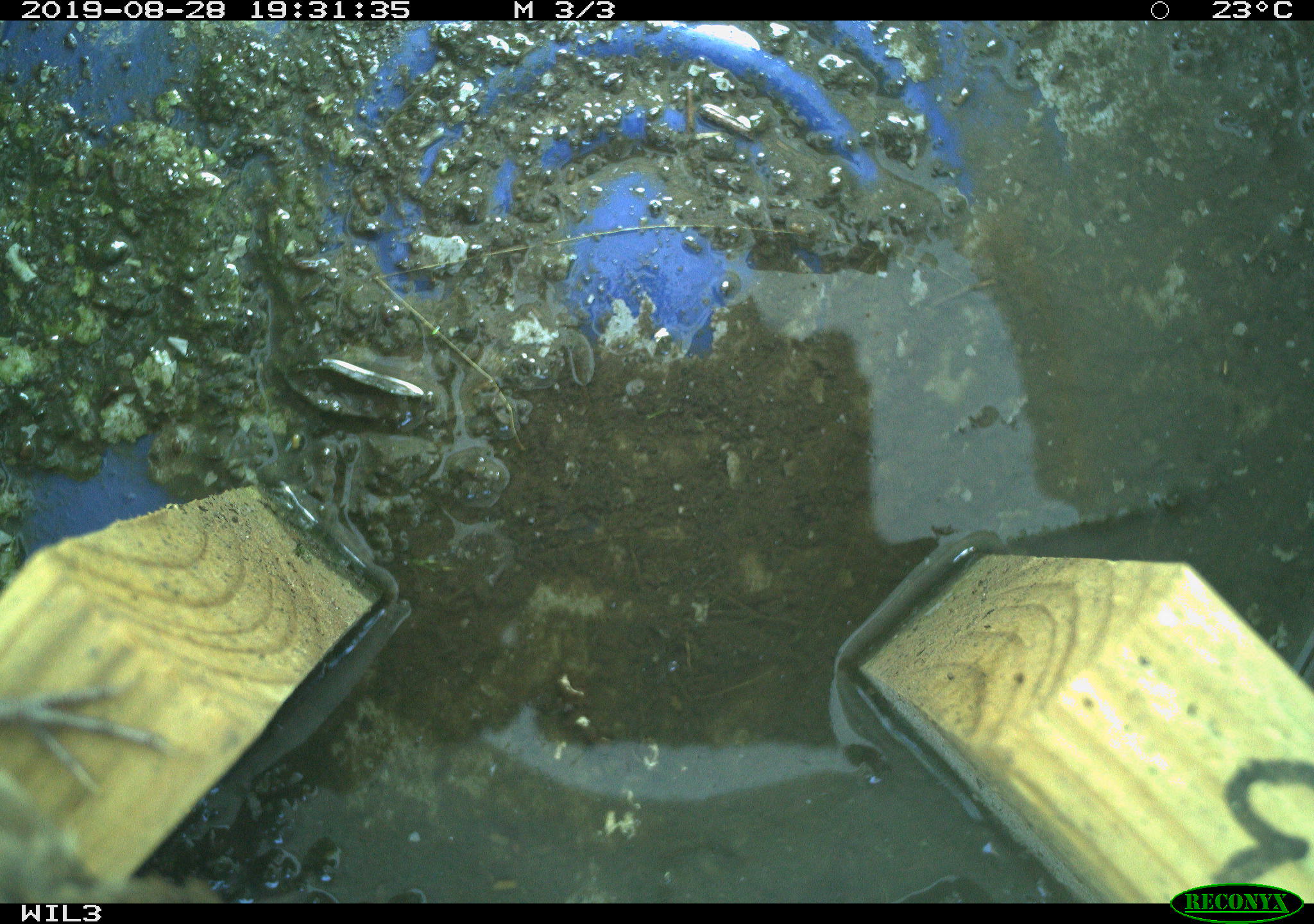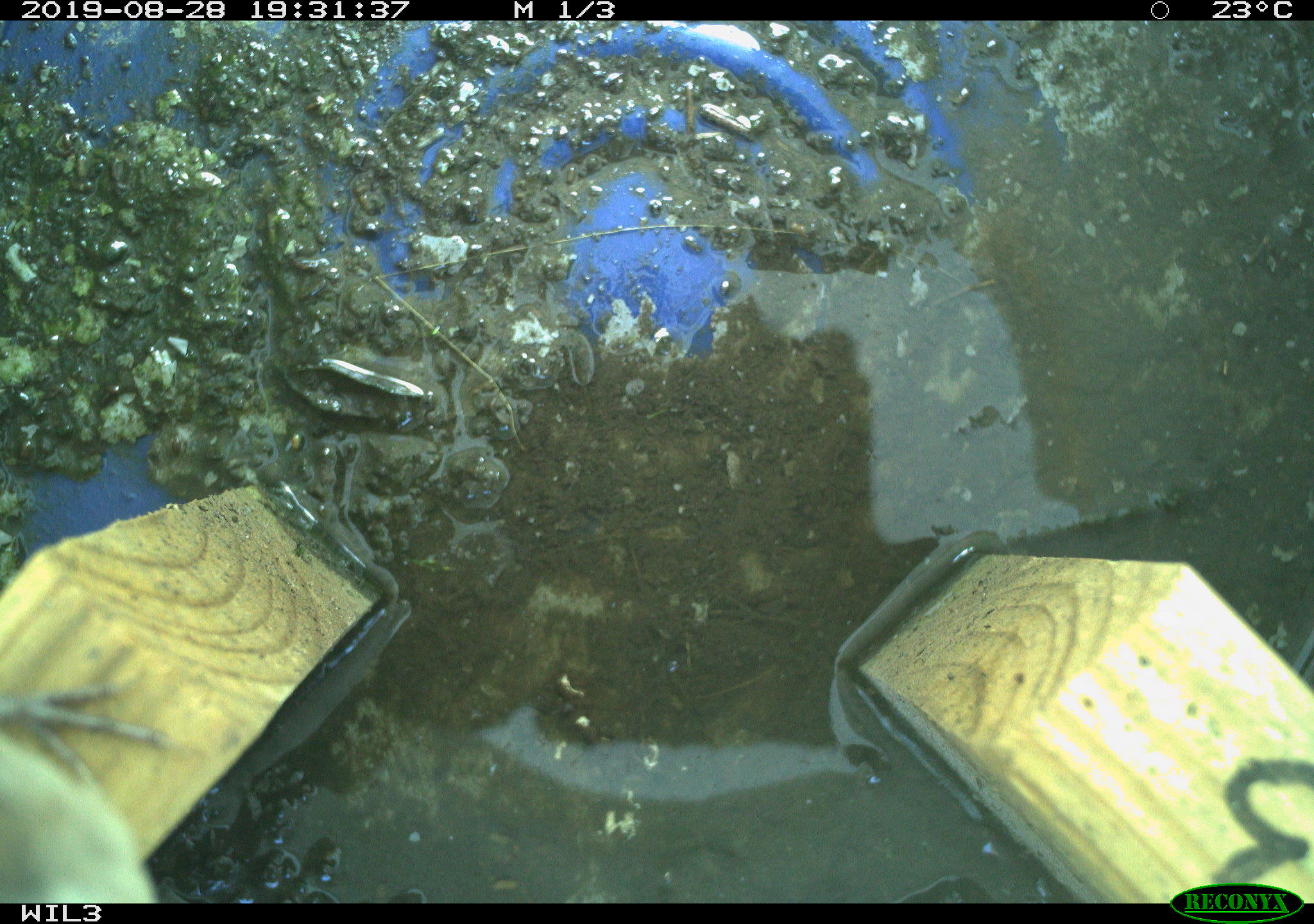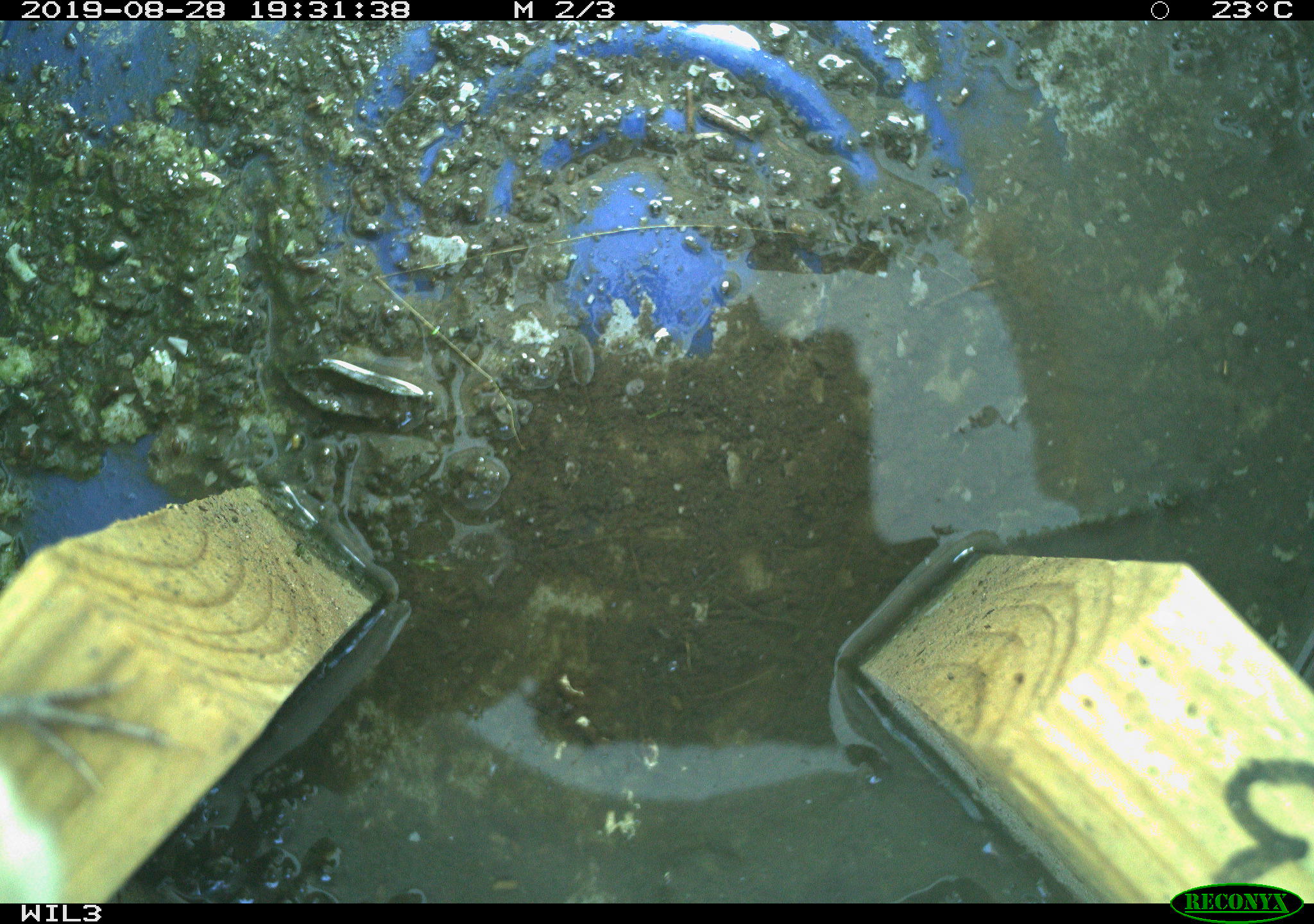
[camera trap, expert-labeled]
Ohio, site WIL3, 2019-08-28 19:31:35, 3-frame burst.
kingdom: Animalia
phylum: Chordata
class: Aves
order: Passeriformes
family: Troglodytidae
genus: Troglodytes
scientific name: Troglodytes aedon aedon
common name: northern house wren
Northern house wren (Troglodytes aedon aedon).